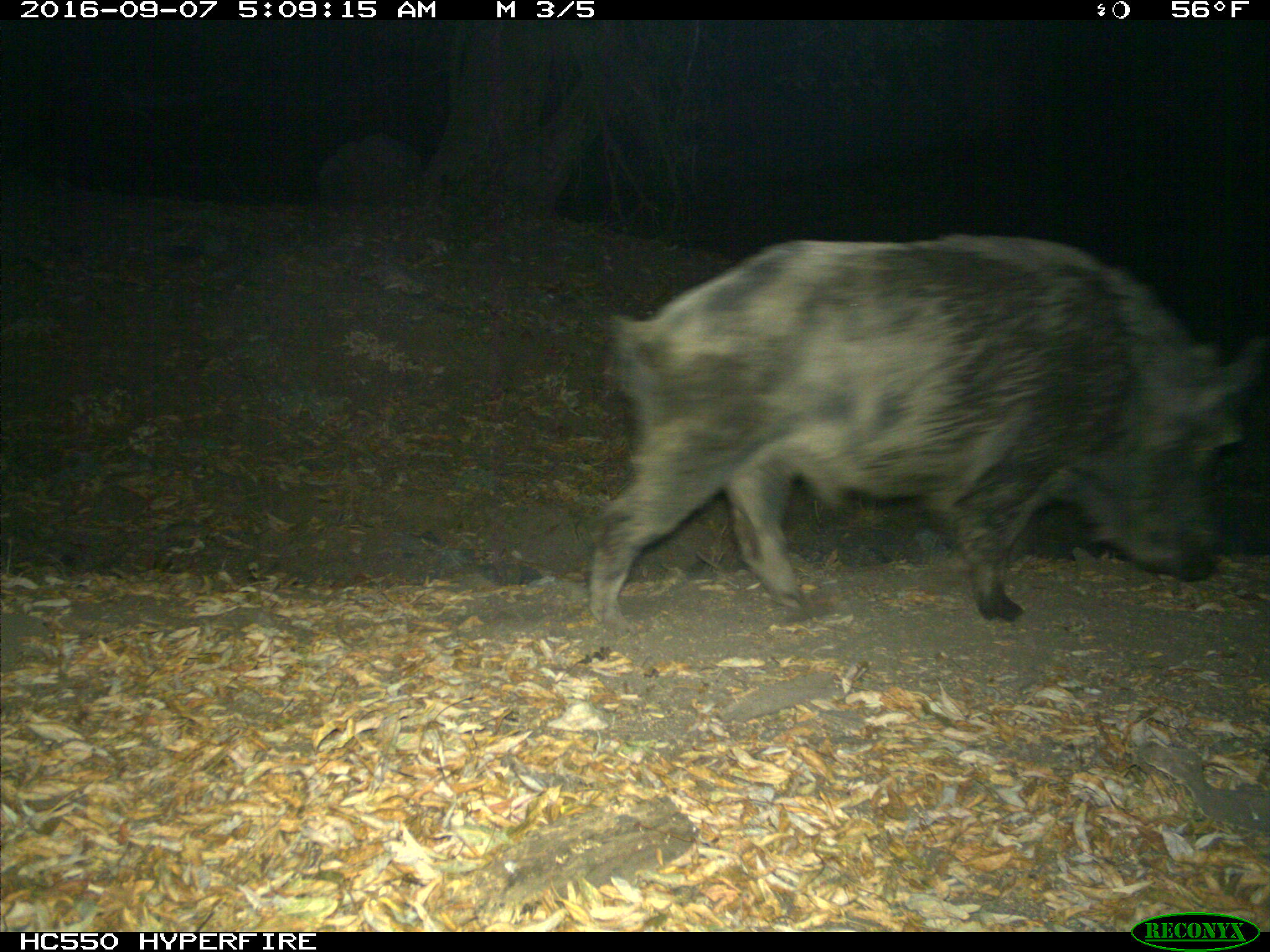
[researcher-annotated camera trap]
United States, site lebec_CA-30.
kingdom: Animalia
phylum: Chordata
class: Mammalia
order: Artiodactyla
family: Suidae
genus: Sus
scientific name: Sus scrofa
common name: wild boar